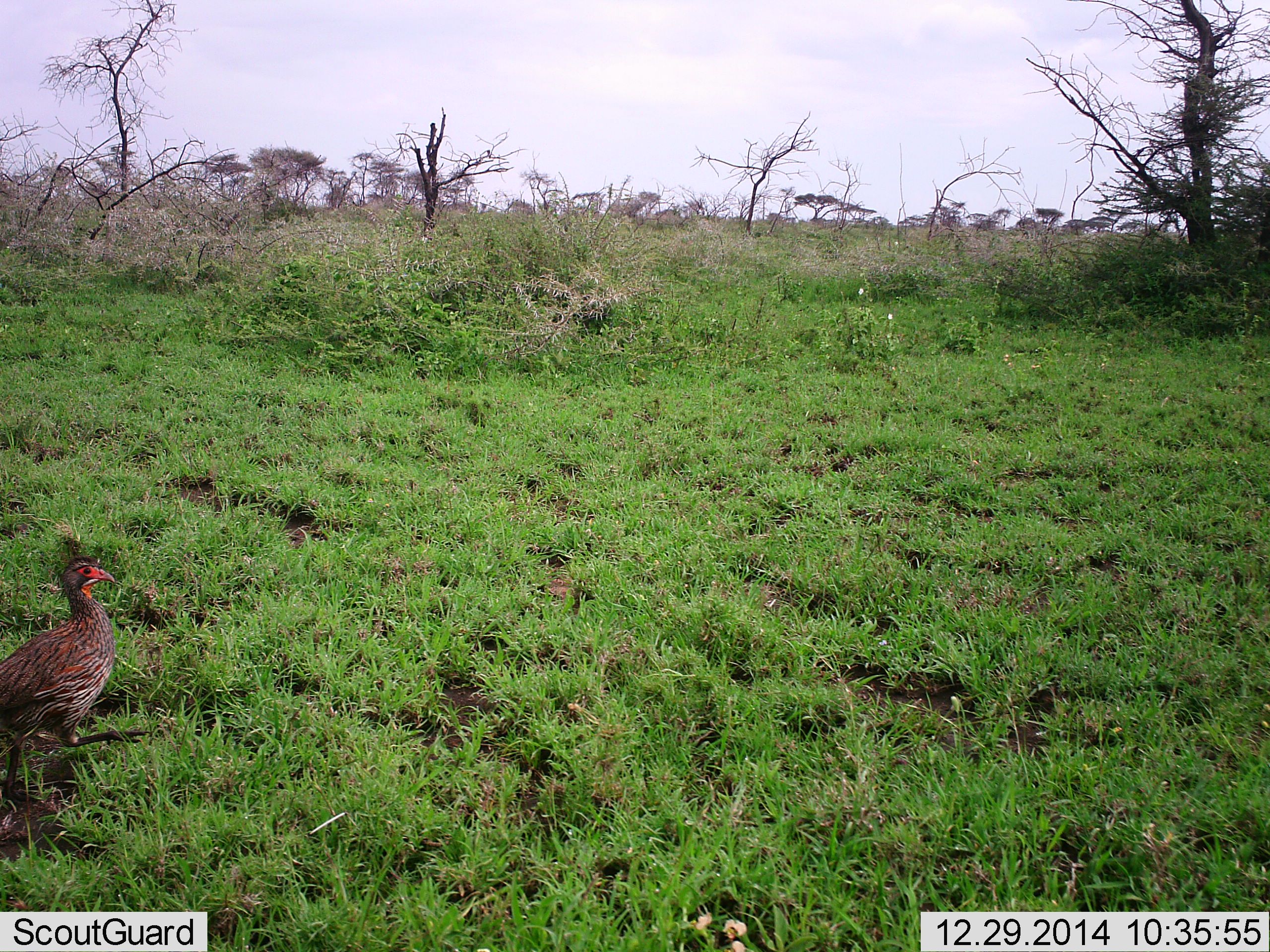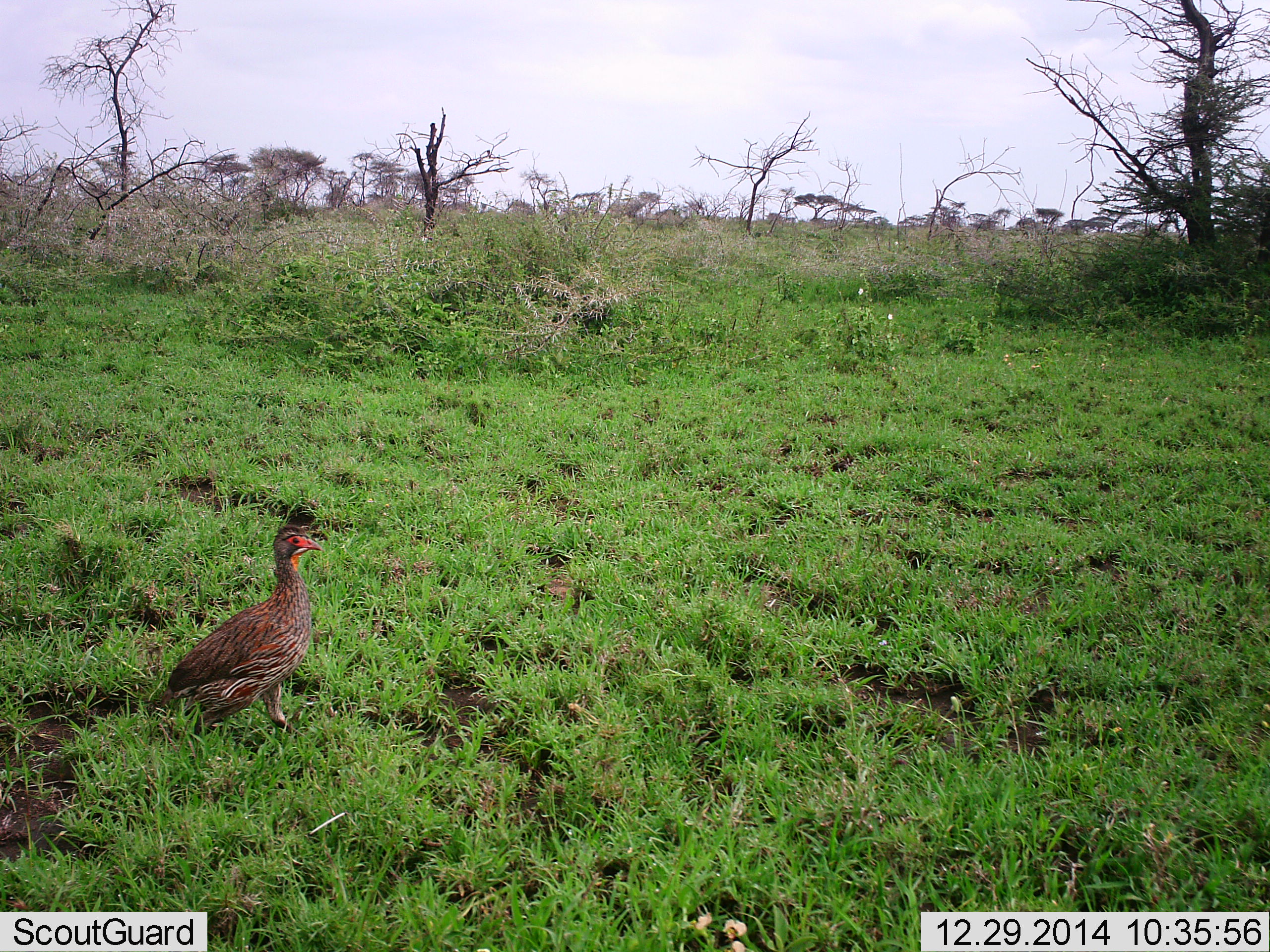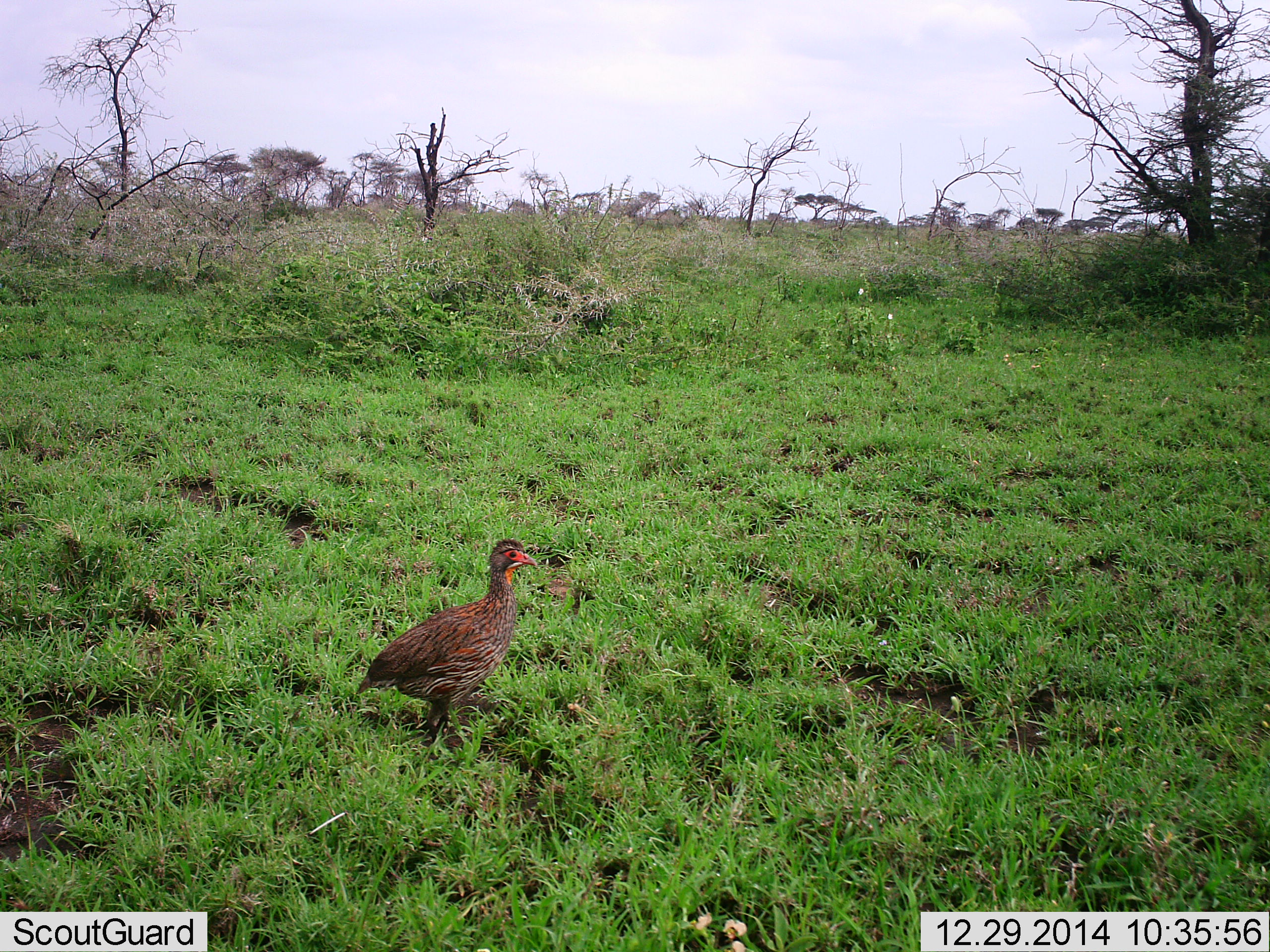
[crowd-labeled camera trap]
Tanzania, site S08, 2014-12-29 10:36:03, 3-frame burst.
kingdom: Animalia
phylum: Chordata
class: Aves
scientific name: Aves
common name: bird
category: otherbird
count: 1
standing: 30%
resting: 0%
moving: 80%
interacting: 0%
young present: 0%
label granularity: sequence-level